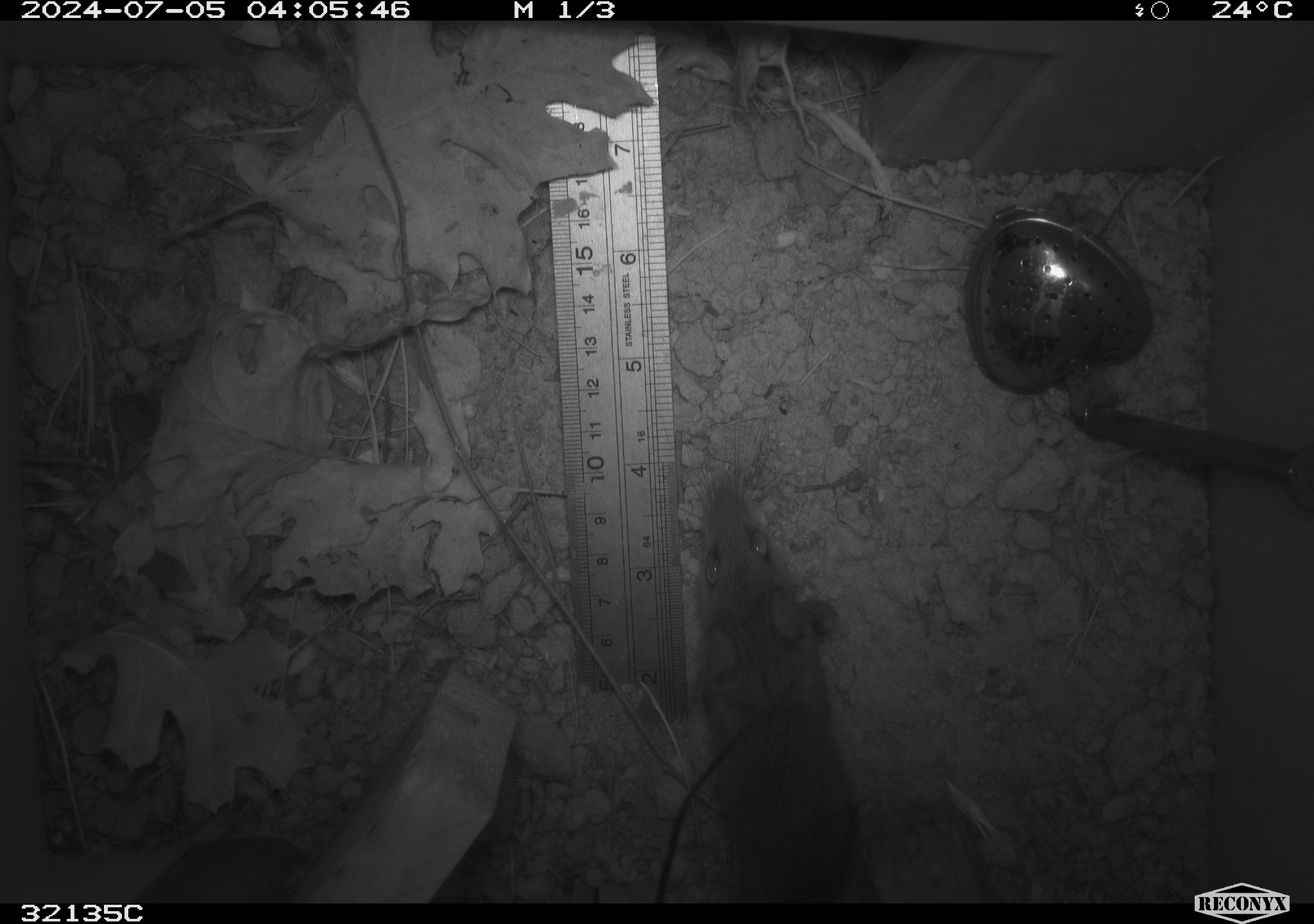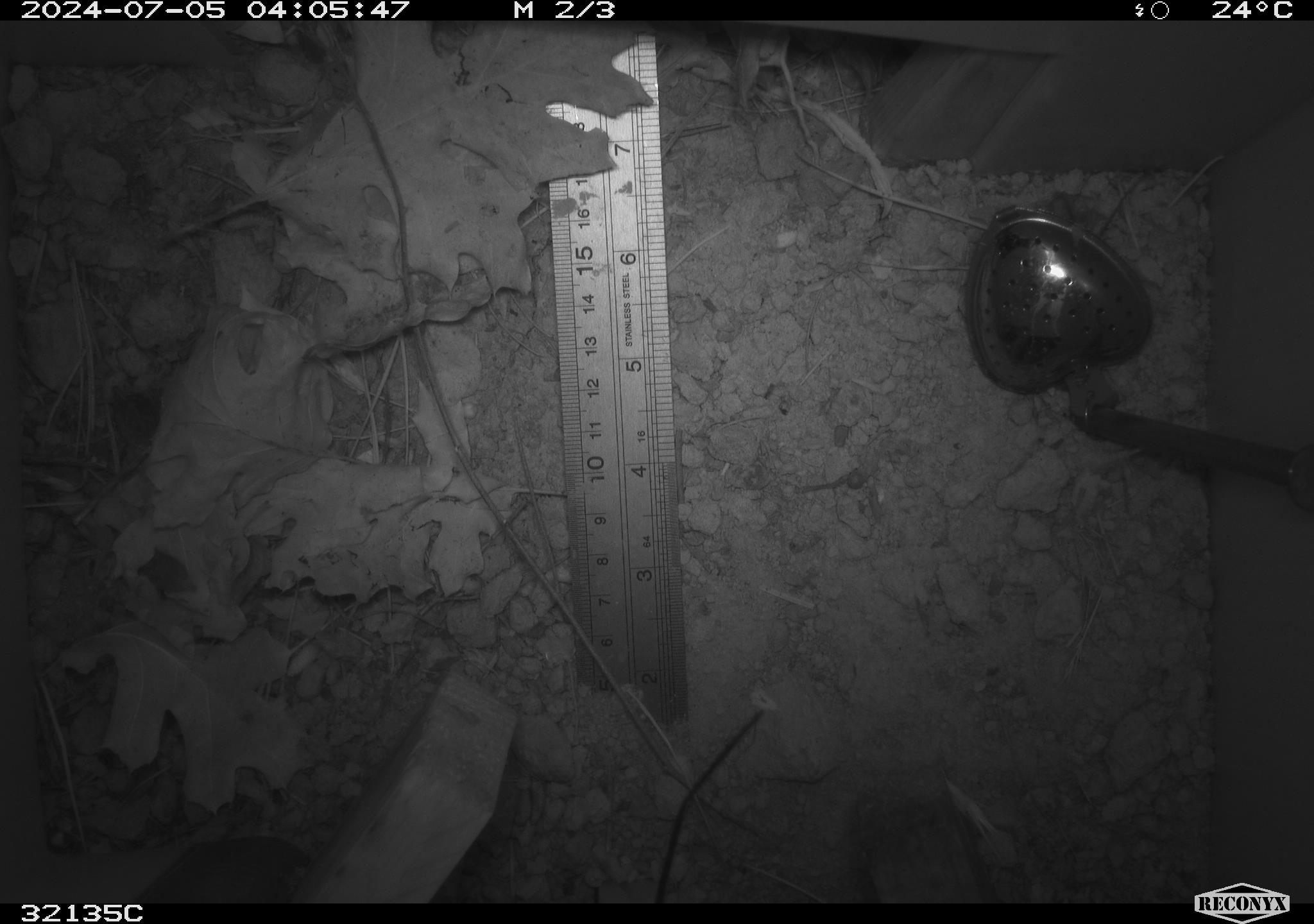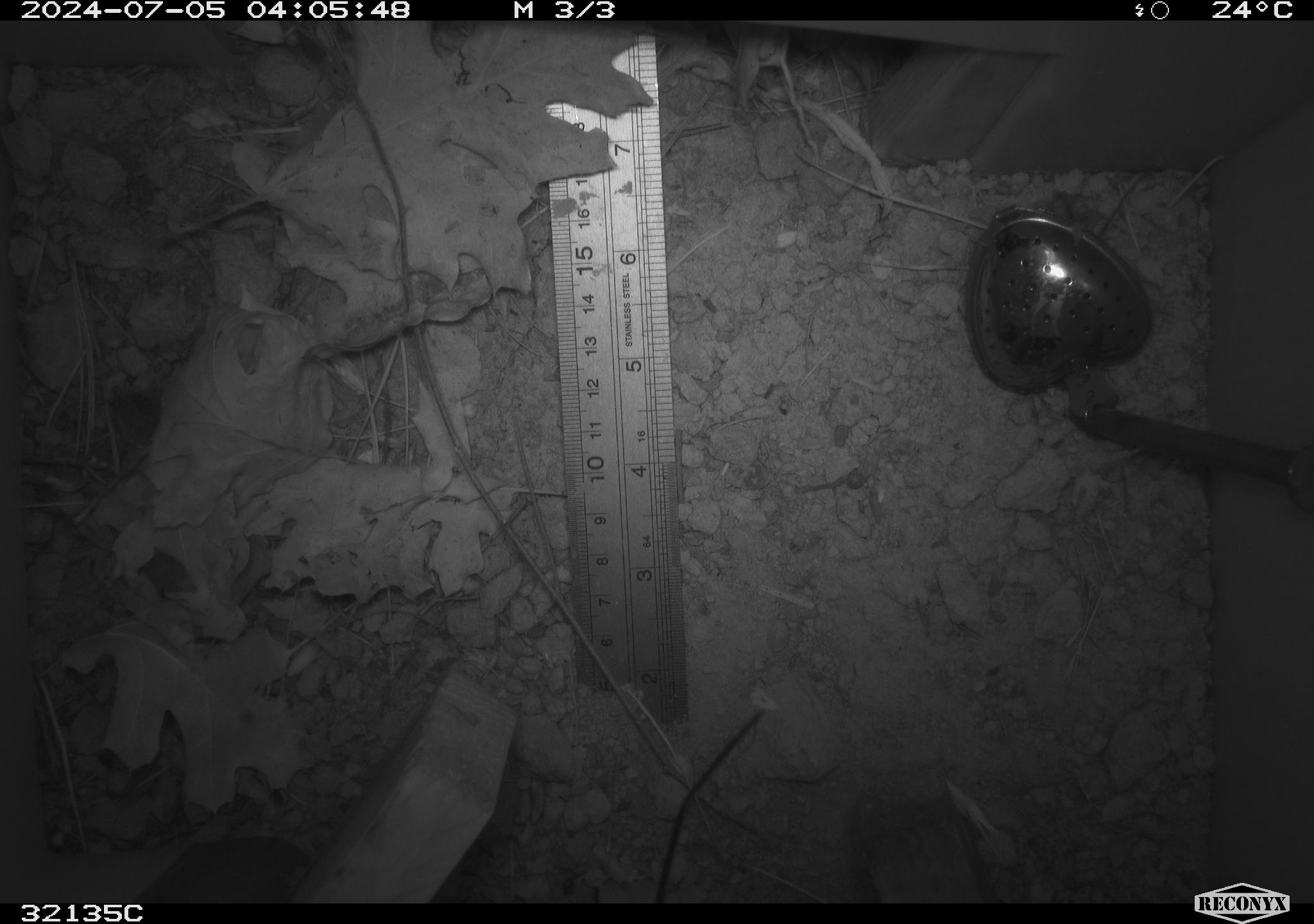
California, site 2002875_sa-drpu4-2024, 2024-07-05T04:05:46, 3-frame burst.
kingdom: Animalia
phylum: Chordata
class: Mammalia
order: Rodentia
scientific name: Rodentia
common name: rodent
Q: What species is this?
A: Rodent (Rodentia).